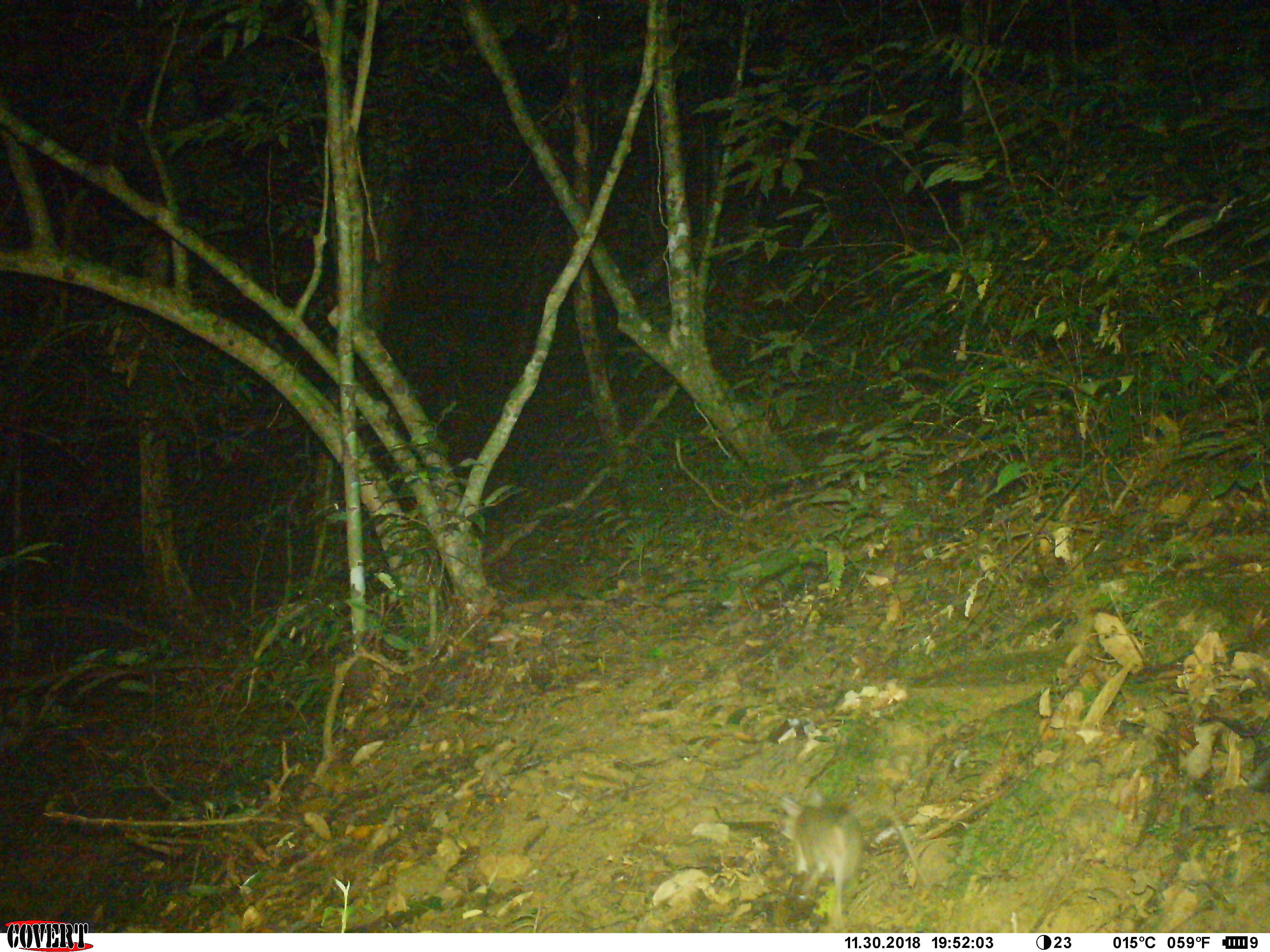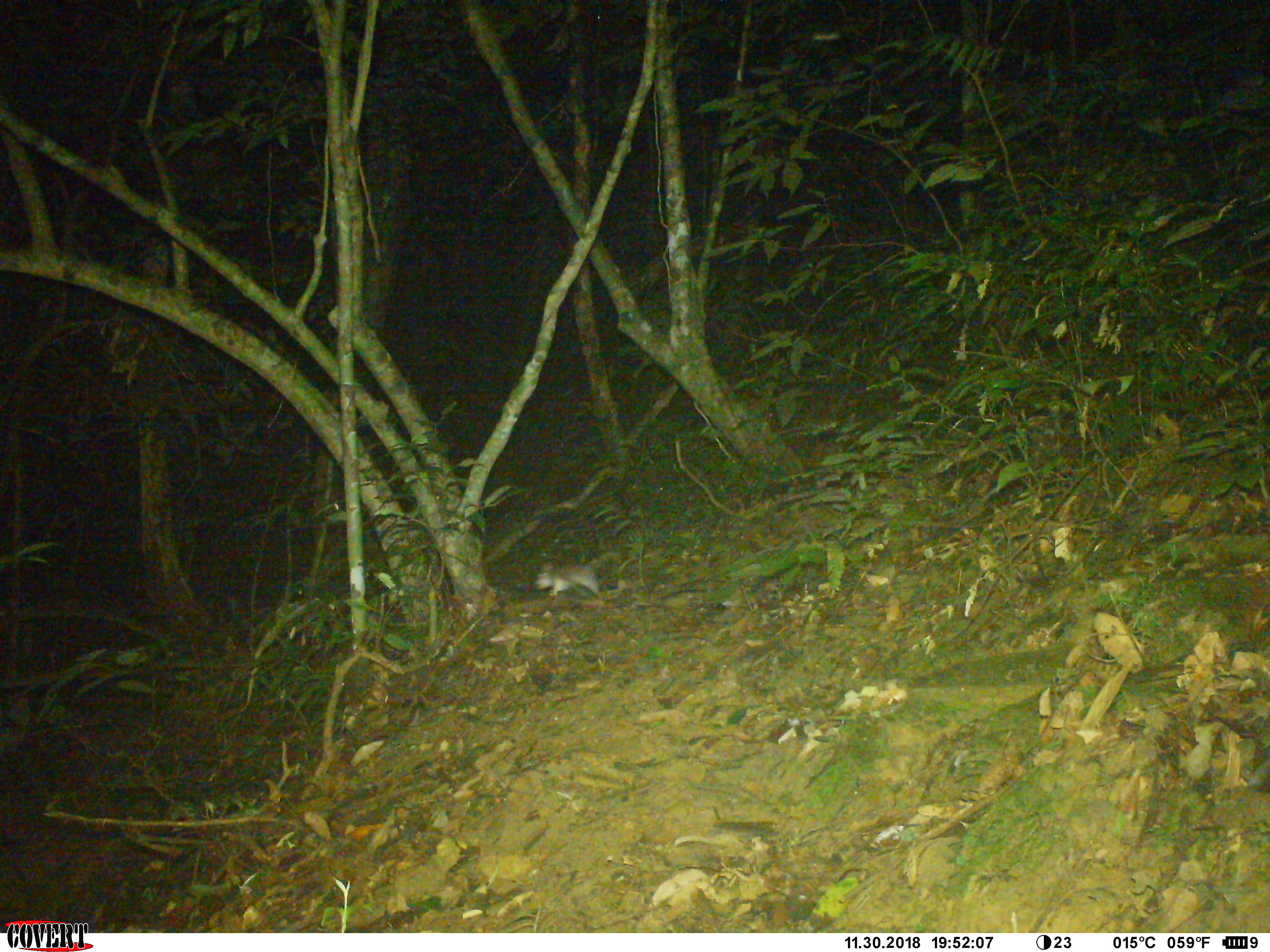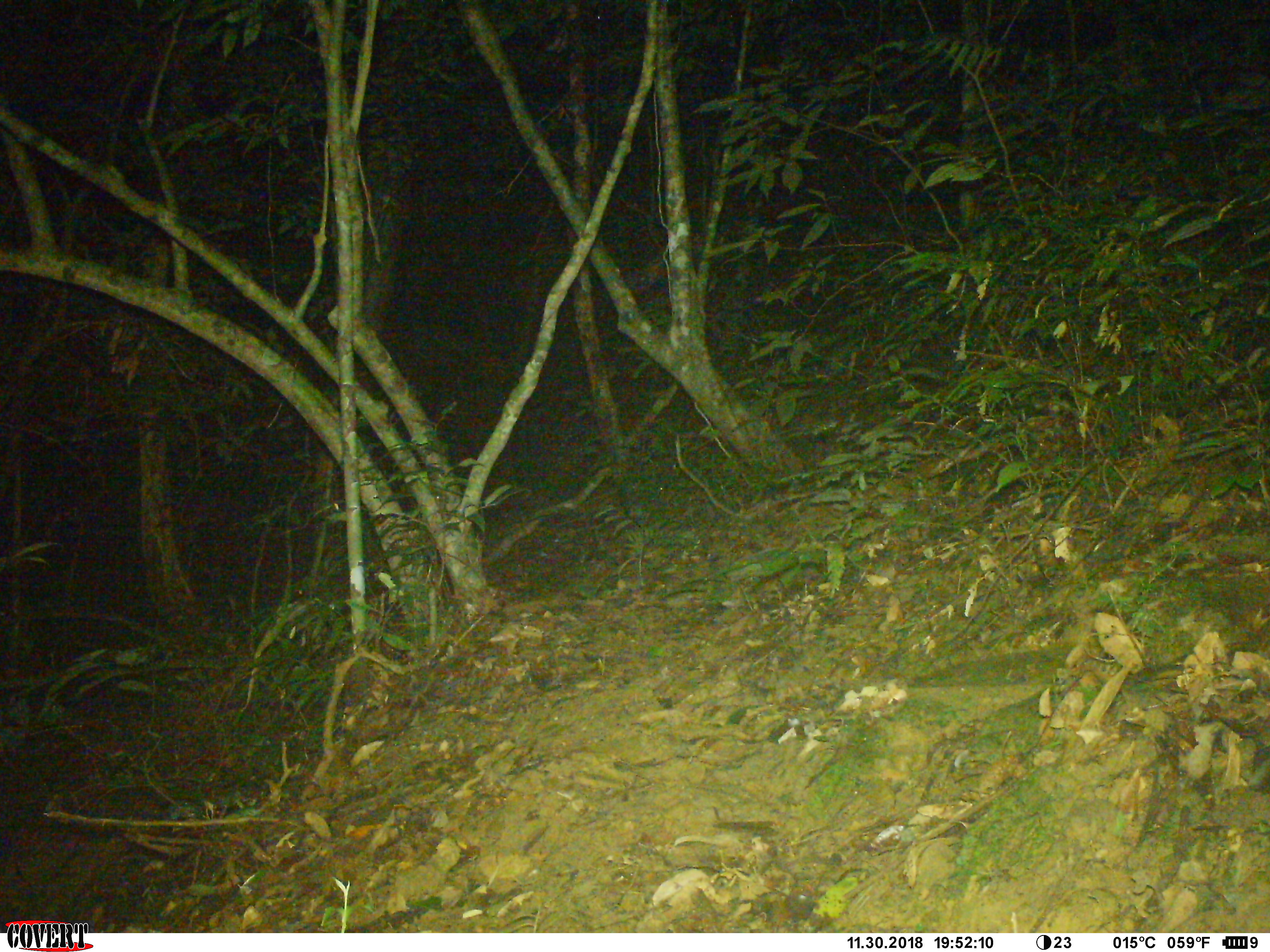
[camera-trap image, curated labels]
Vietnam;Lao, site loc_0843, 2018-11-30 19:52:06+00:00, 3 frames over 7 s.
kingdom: Animalia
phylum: Chordata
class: Mammalia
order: Rodentia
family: Muridae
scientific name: Muridae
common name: old-world mice and rats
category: unidentified murid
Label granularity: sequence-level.